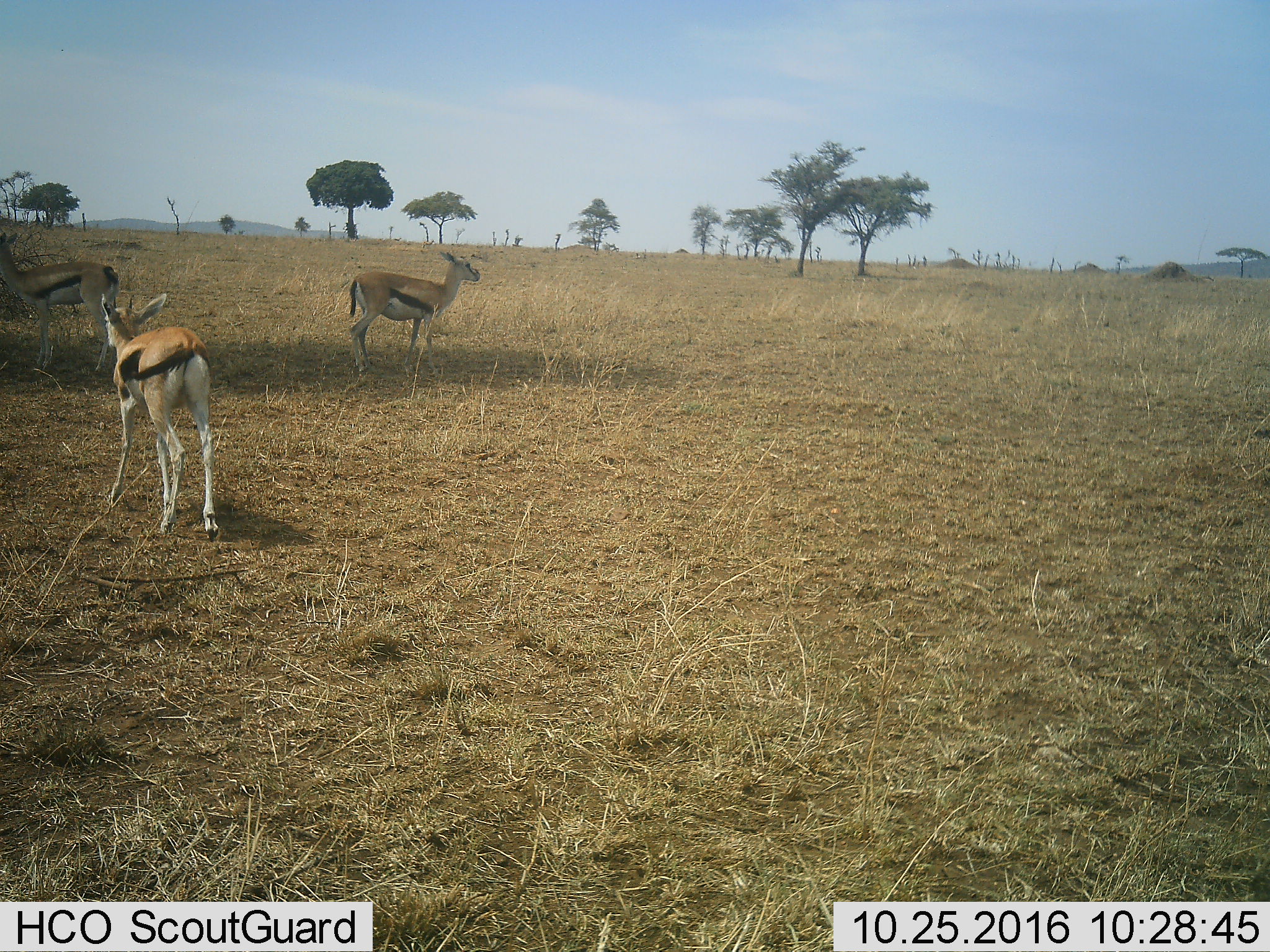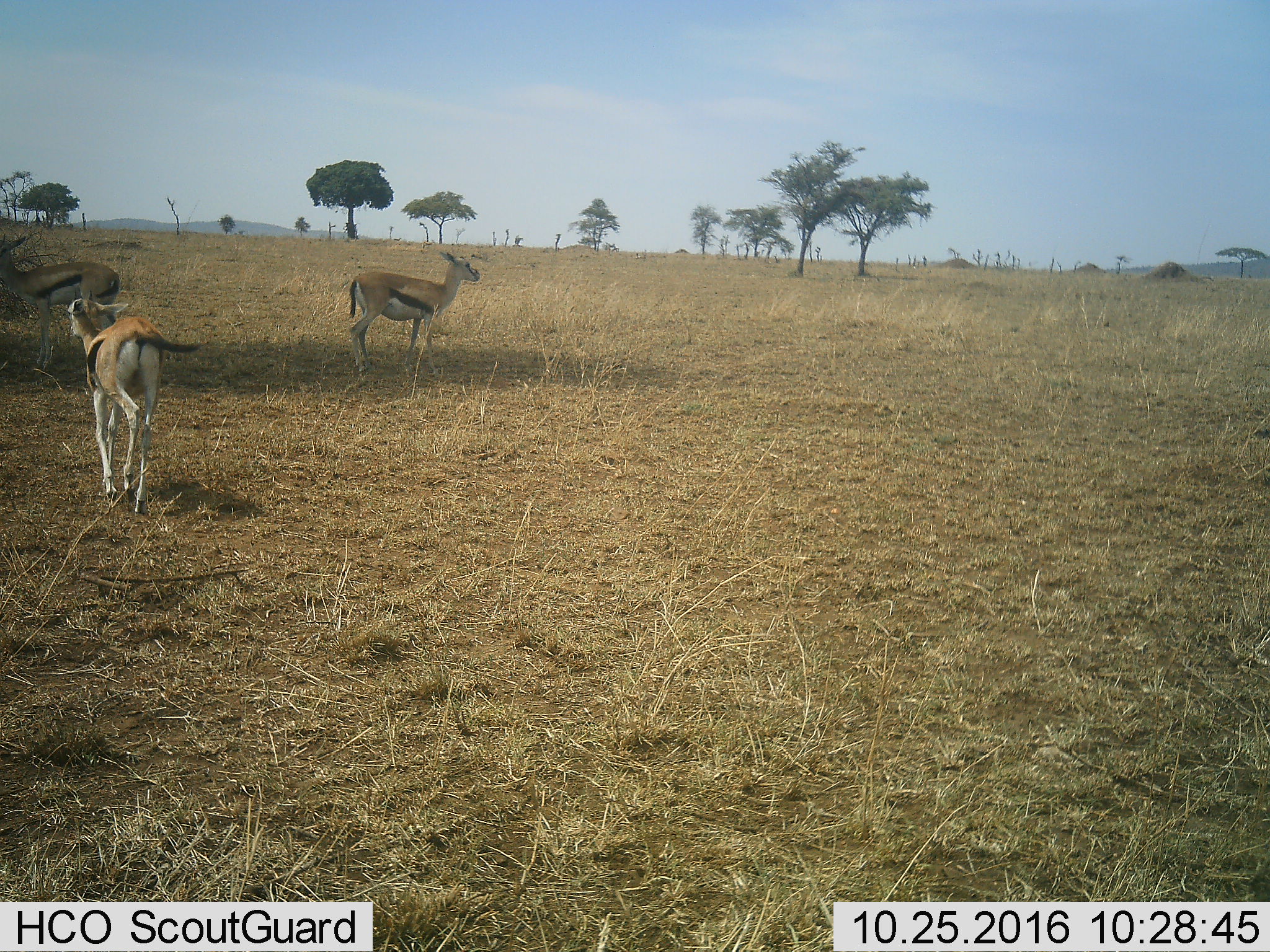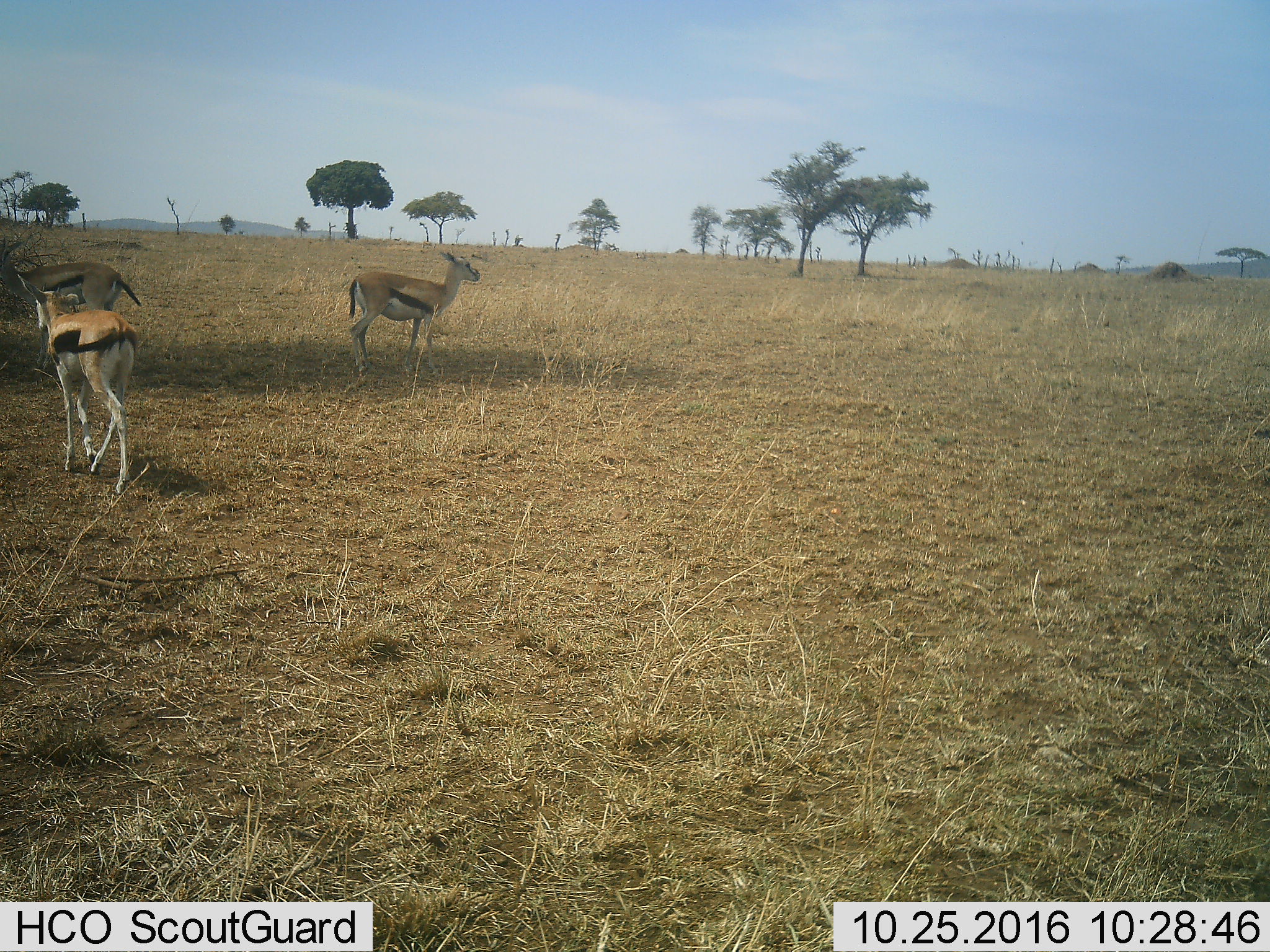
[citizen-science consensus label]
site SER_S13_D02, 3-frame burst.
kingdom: Animalia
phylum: Chordata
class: Mammalia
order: Artiodactyla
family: Bovidae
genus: Eudorcas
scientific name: Eudorcas thomsonii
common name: thomson's gazelle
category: gazellethomsons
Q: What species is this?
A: Gazellethomsons (thomson's gazelle) (Eudorcas thomsonii).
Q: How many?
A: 3.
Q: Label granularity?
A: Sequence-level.